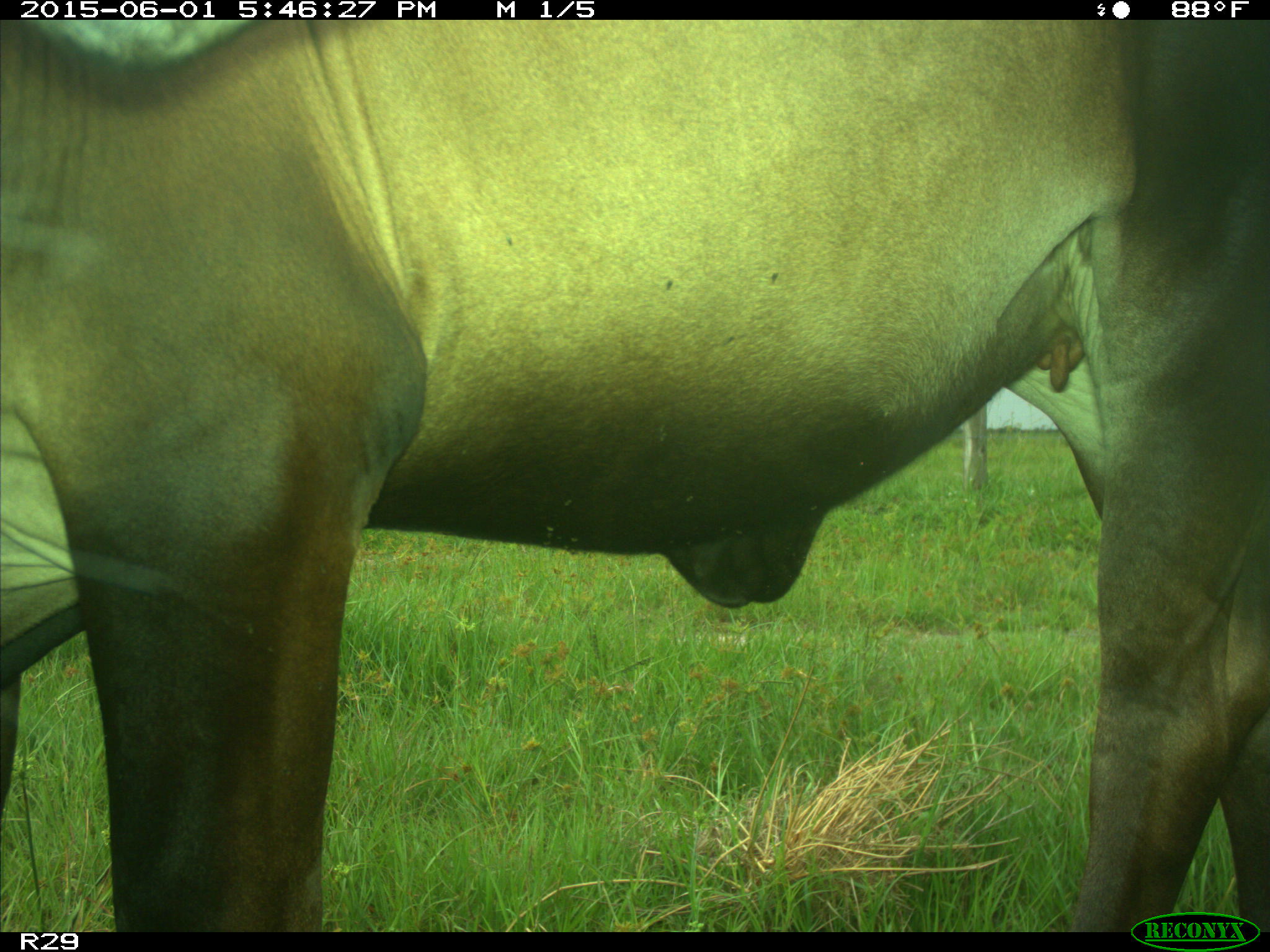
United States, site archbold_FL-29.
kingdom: Animalia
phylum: Chordata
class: Mammalia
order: Artiodactyla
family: Bovidae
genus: Bos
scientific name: Bos taurus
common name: domestic cow